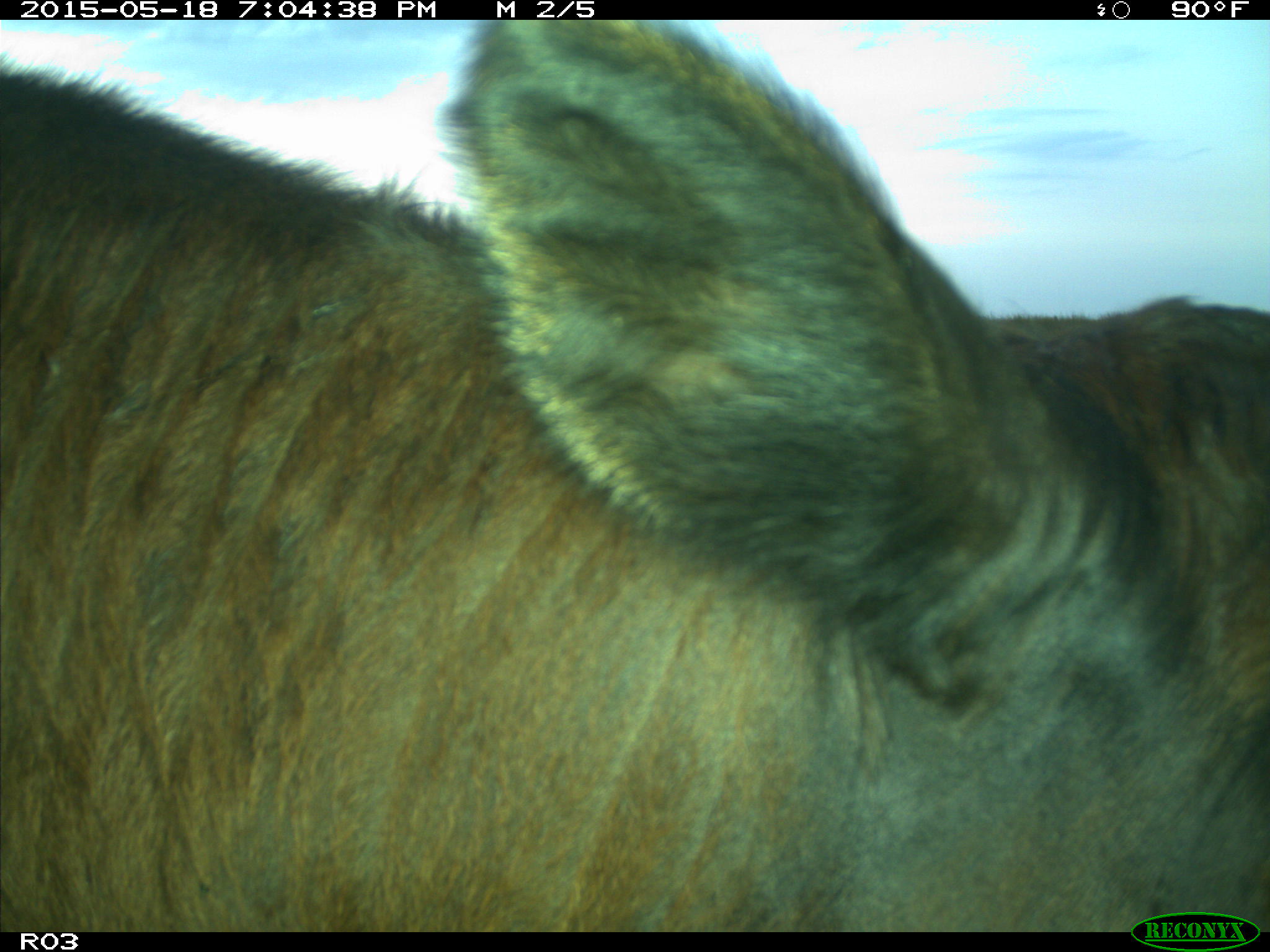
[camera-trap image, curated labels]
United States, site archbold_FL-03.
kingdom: Animalia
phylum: Chordata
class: Mammalia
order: Artiodactyla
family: Bovidae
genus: Bos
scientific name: Bos taurus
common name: domestic cow